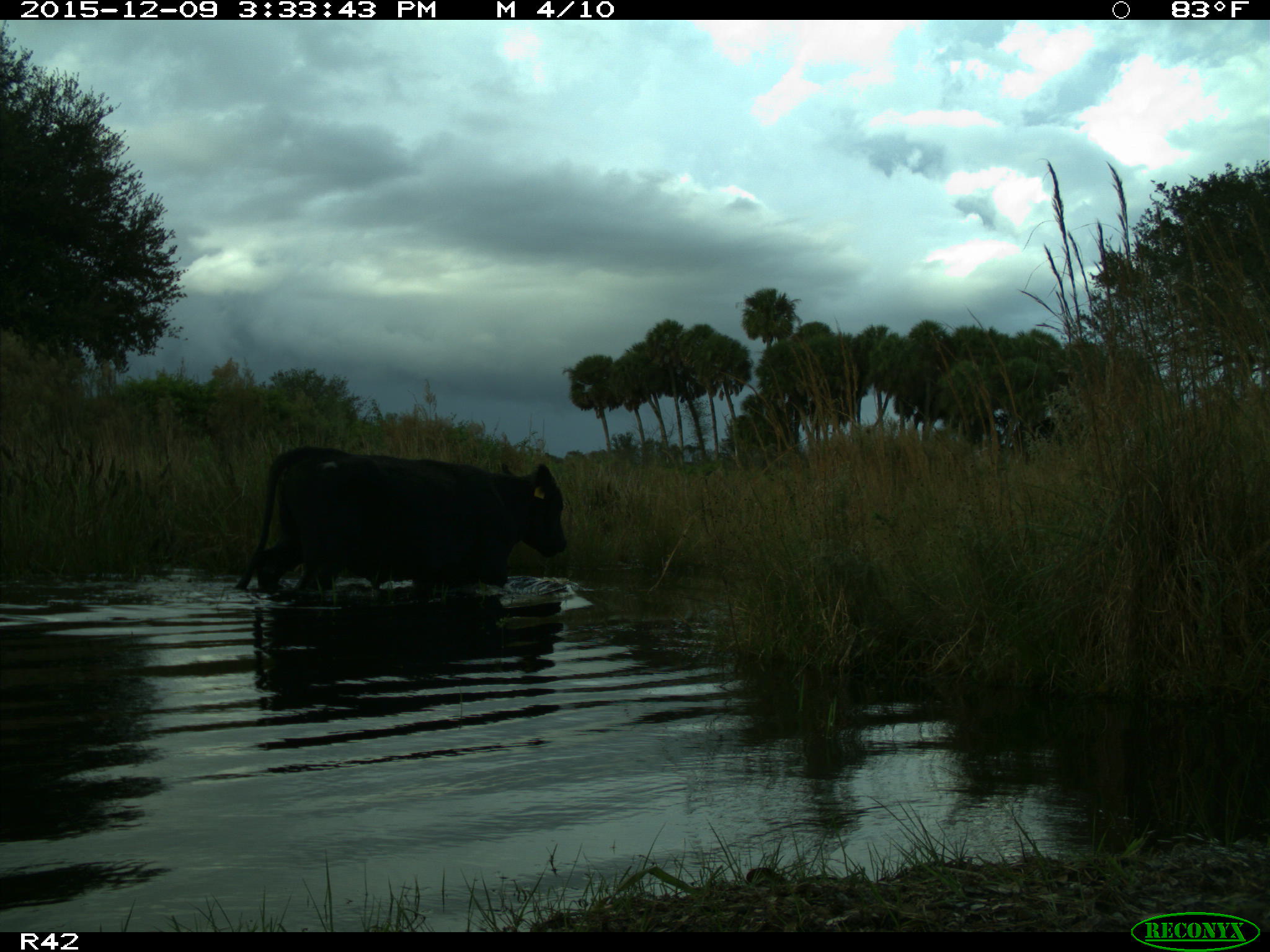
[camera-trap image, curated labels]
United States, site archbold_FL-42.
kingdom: Animalia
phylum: Chordata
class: Mammalia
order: Artiodactyla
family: Bovidae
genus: Bos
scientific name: Bos taurus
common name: domestic cow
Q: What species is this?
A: Bos taurus (domestic cow).